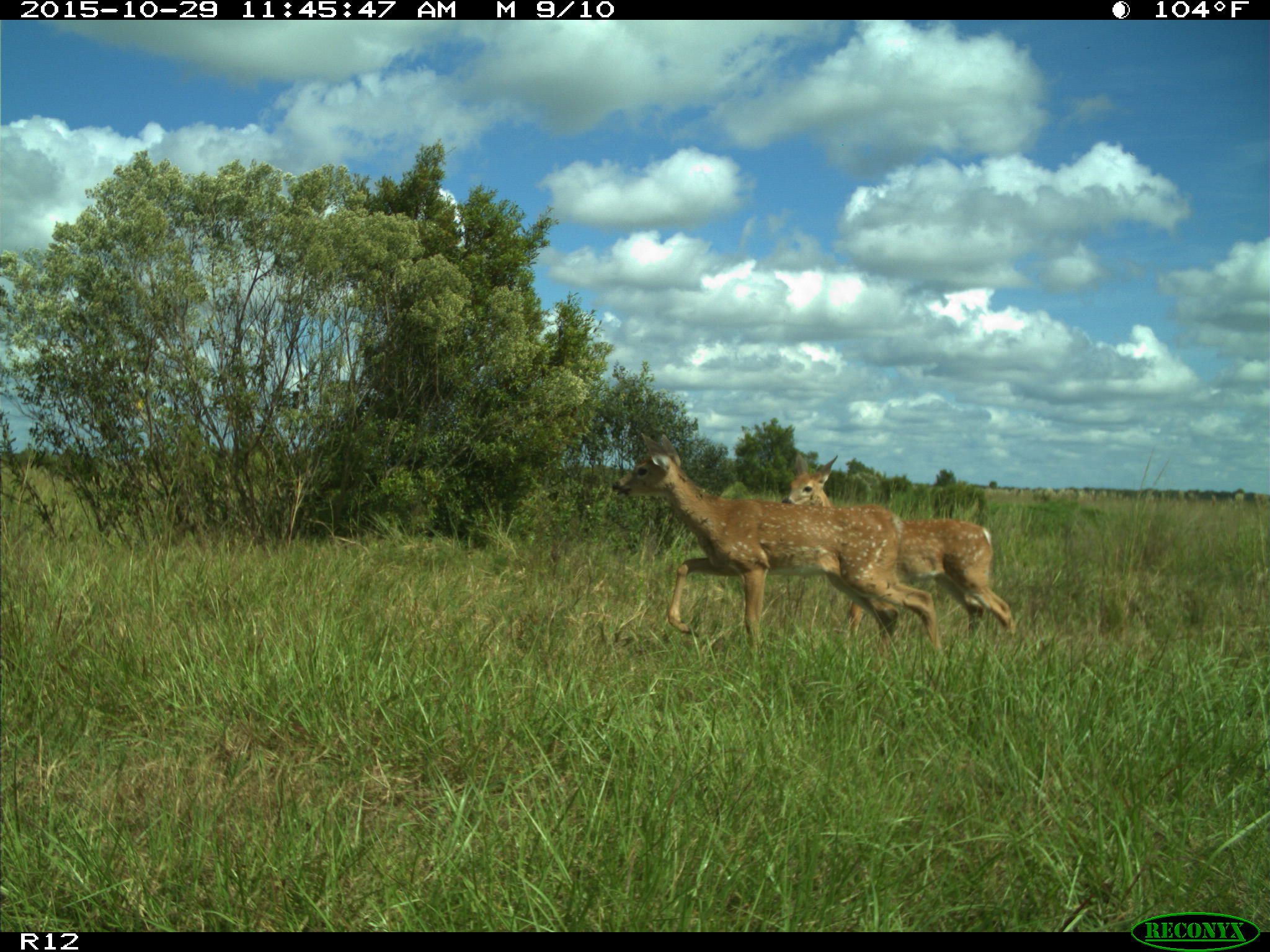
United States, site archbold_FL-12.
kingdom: Animalia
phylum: Chordata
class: Mammalia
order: Artiodactyla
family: Cervidae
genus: Odocoileus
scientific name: Odocoileus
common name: deer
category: unidentified deer